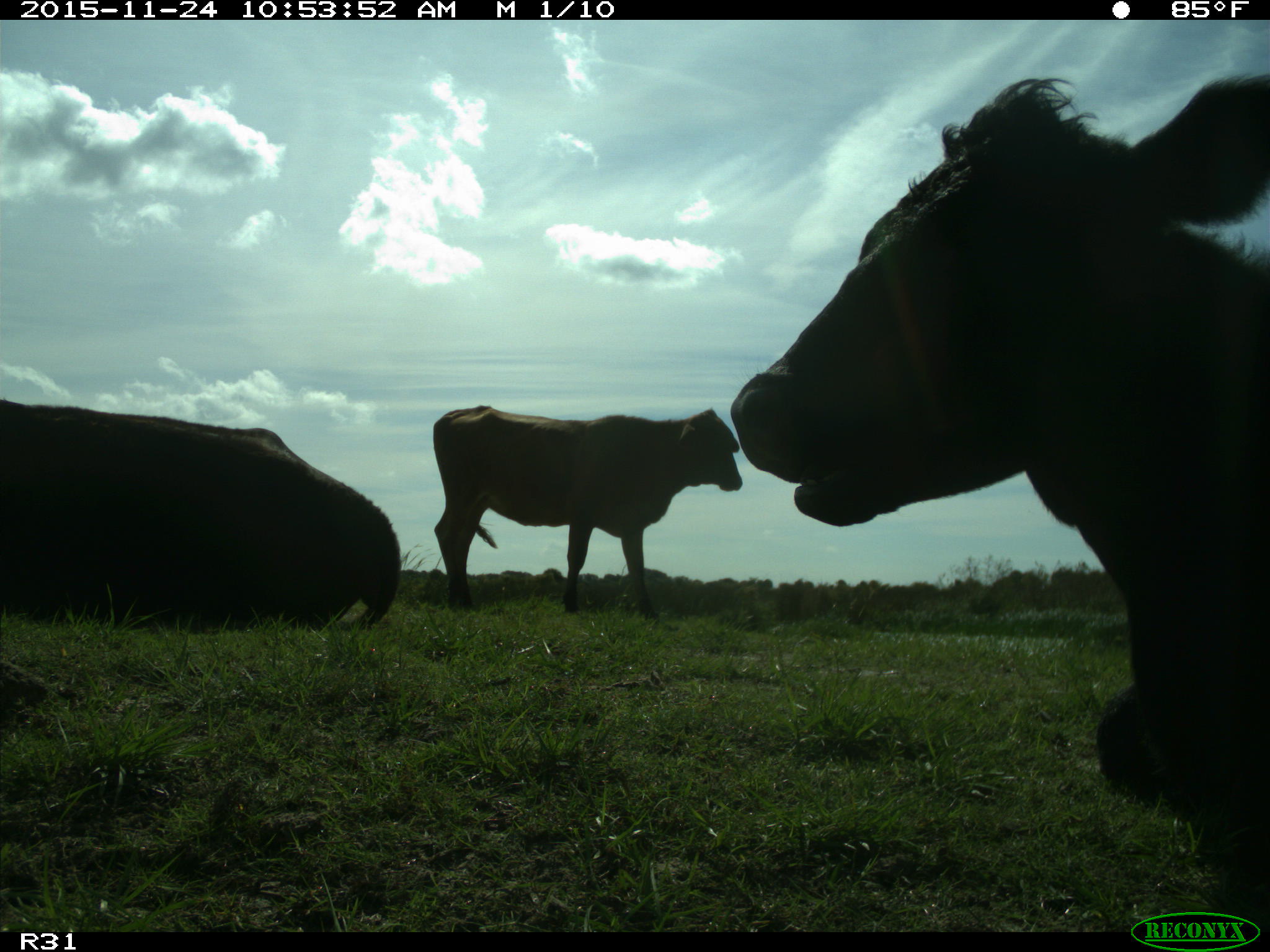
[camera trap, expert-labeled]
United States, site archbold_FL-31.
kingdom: Animalia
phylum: Chordata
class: Mammalia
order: Artiodactyla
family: Bovidae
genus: Bos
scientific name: Bos taurus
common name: domestic cow